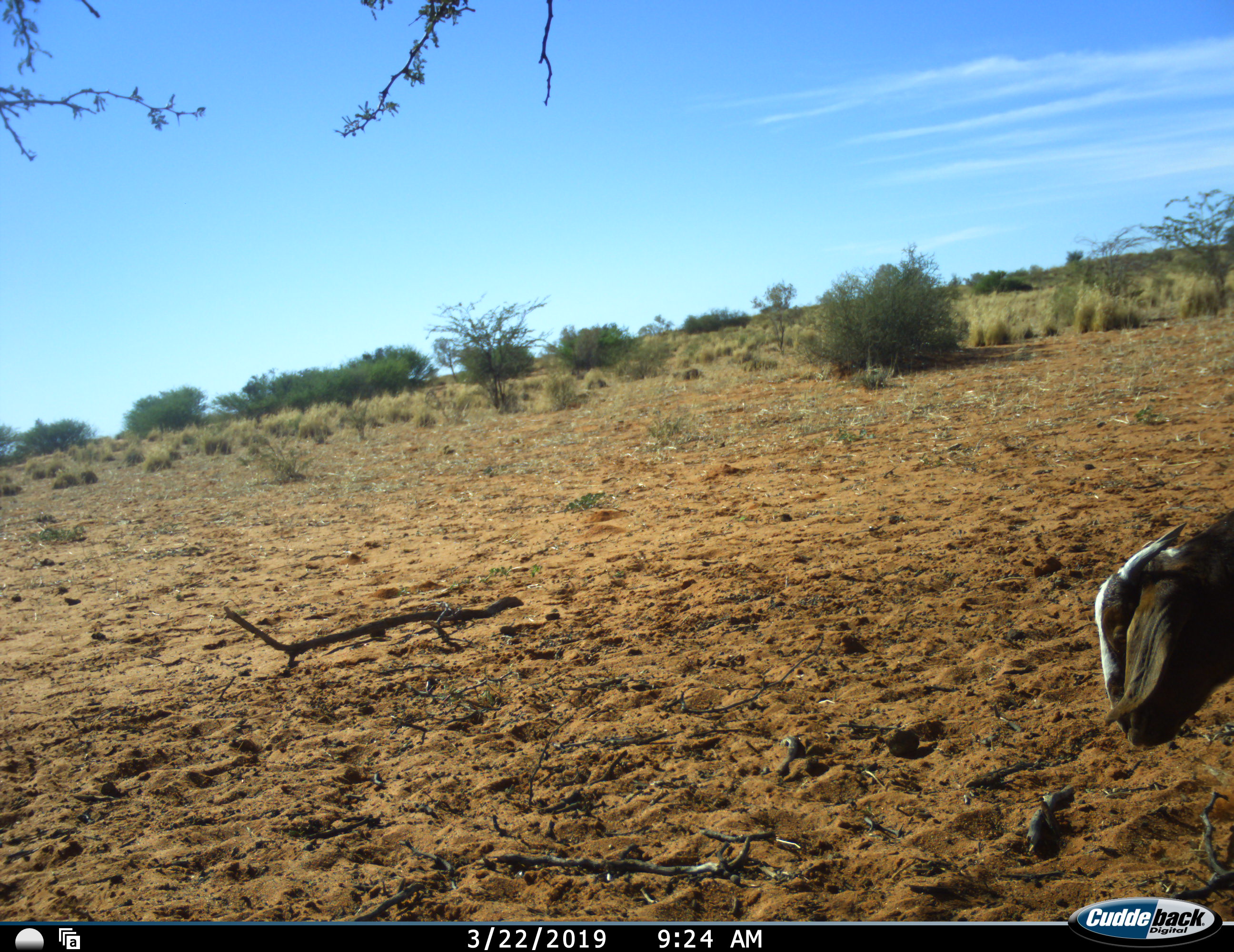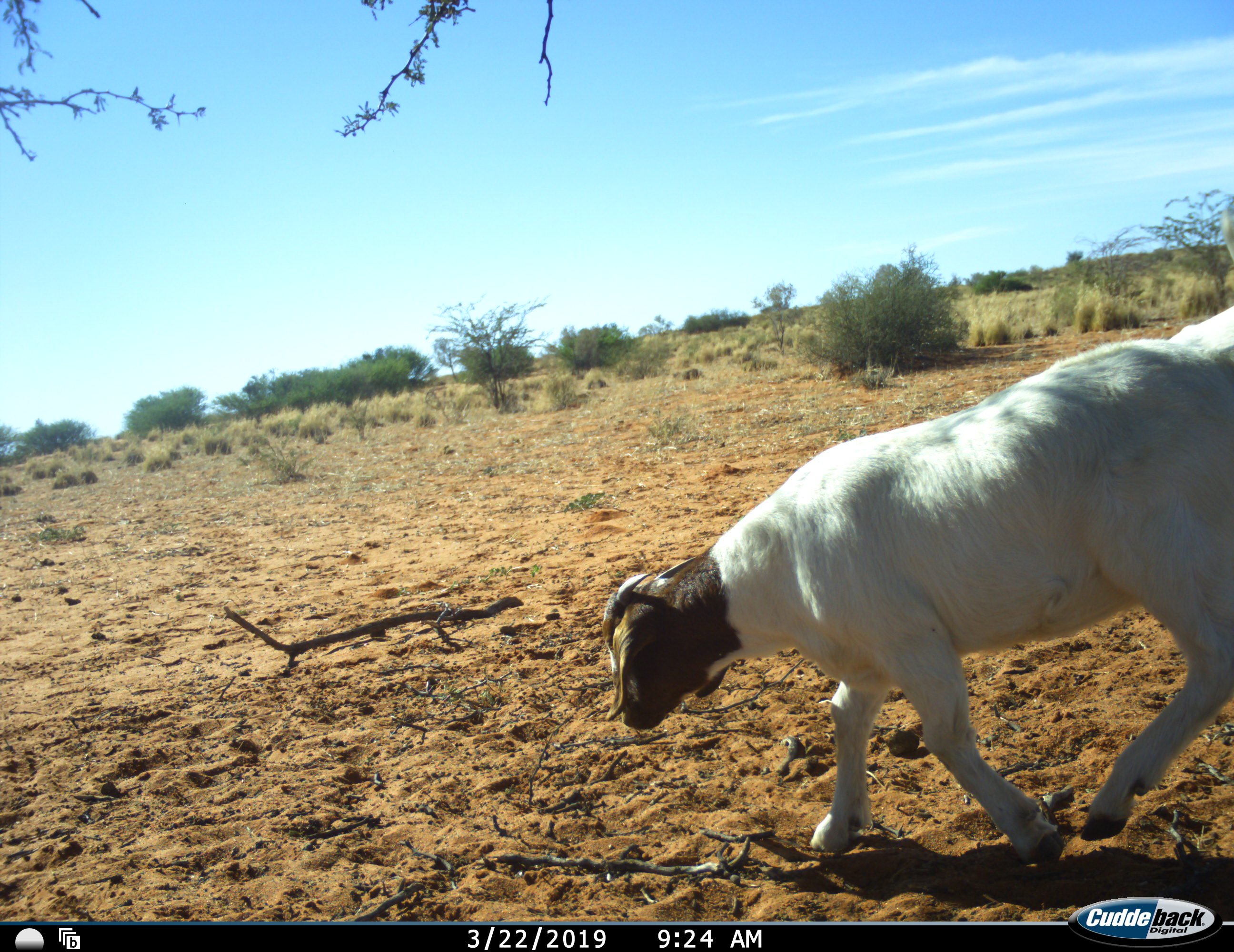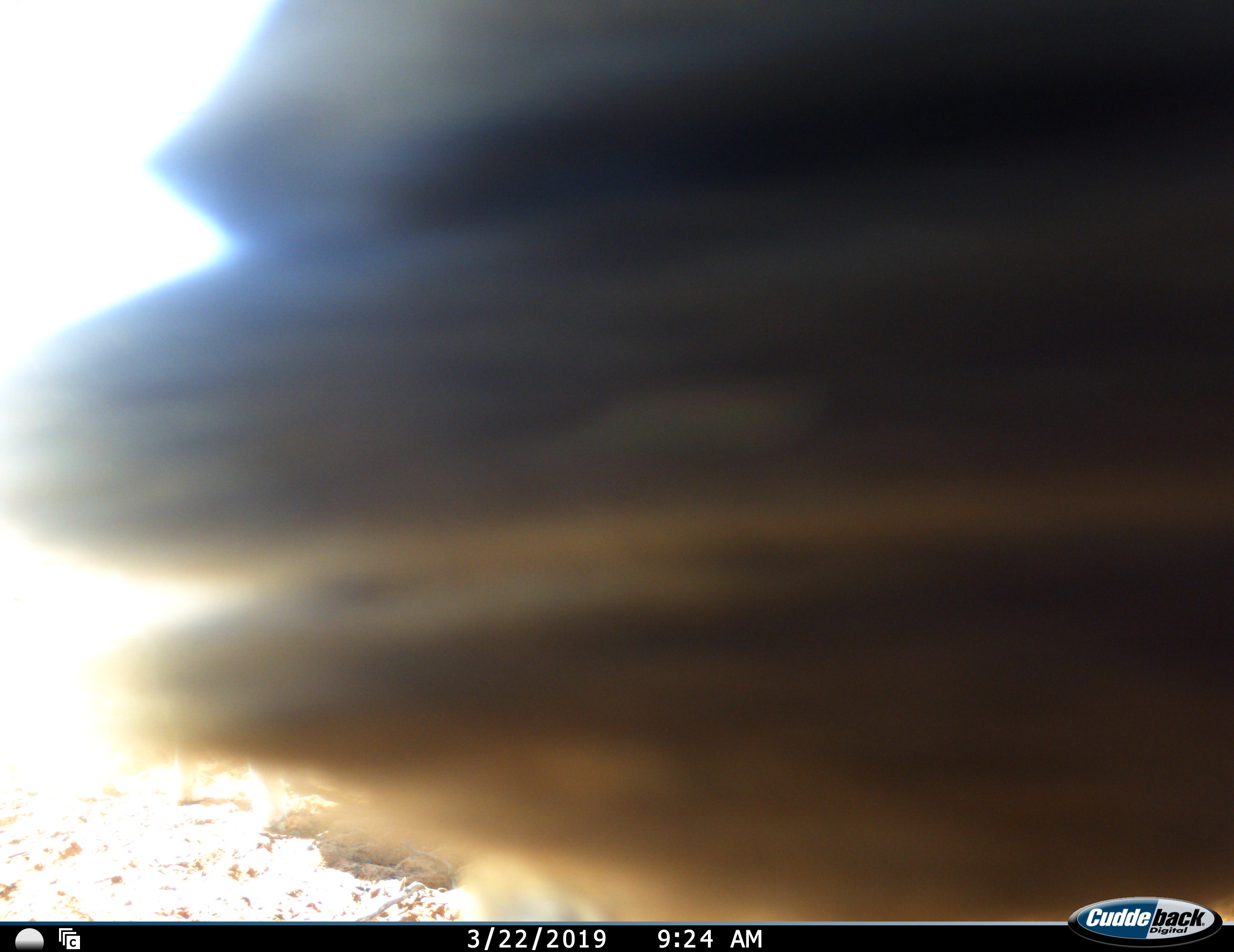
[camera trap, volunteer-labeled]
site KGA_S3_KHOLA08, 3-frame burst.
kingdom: Animalia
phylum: Chordata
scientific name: Vertebrata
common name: domestic animal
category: domesticanimal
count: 1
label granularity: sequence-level